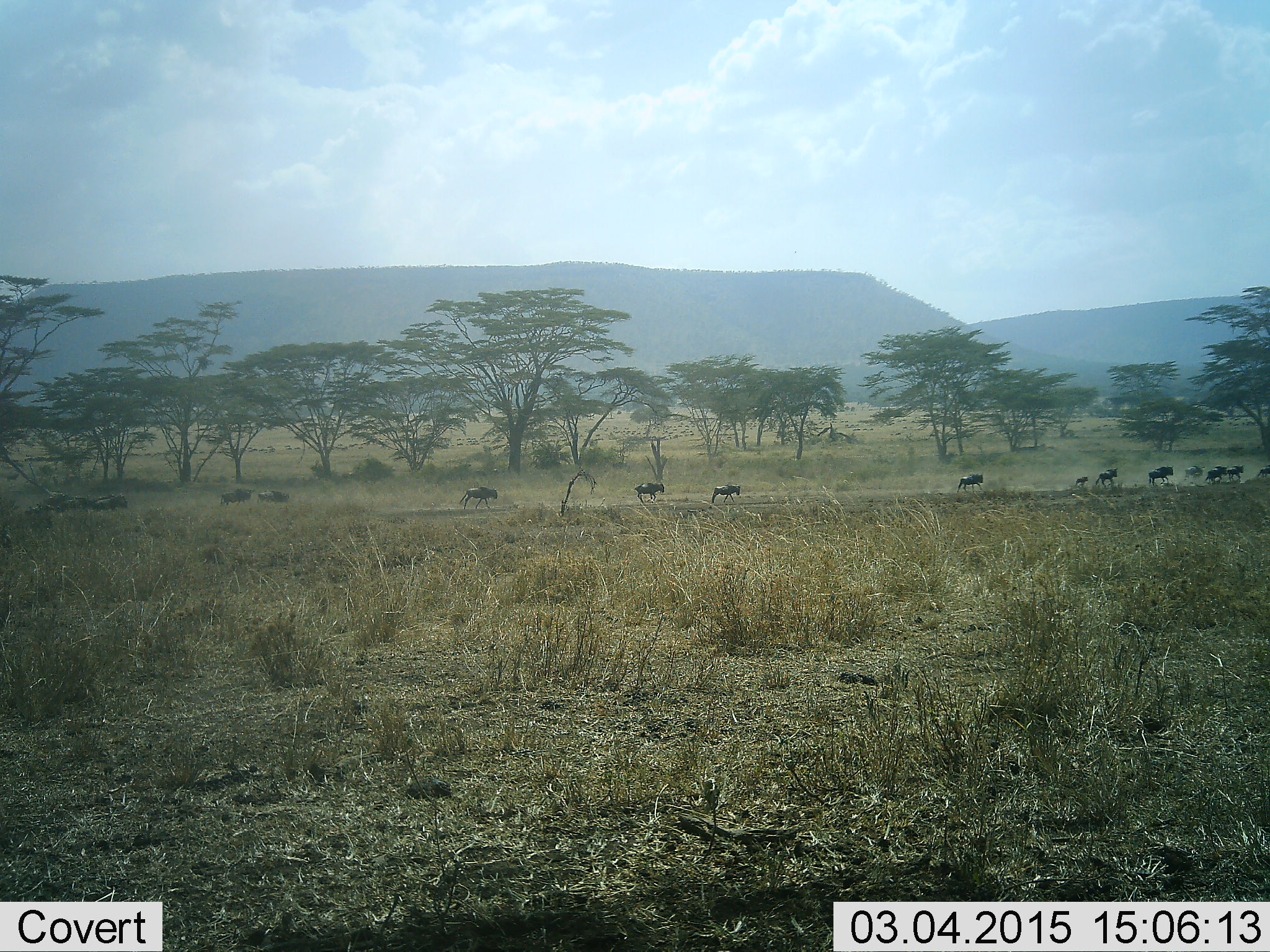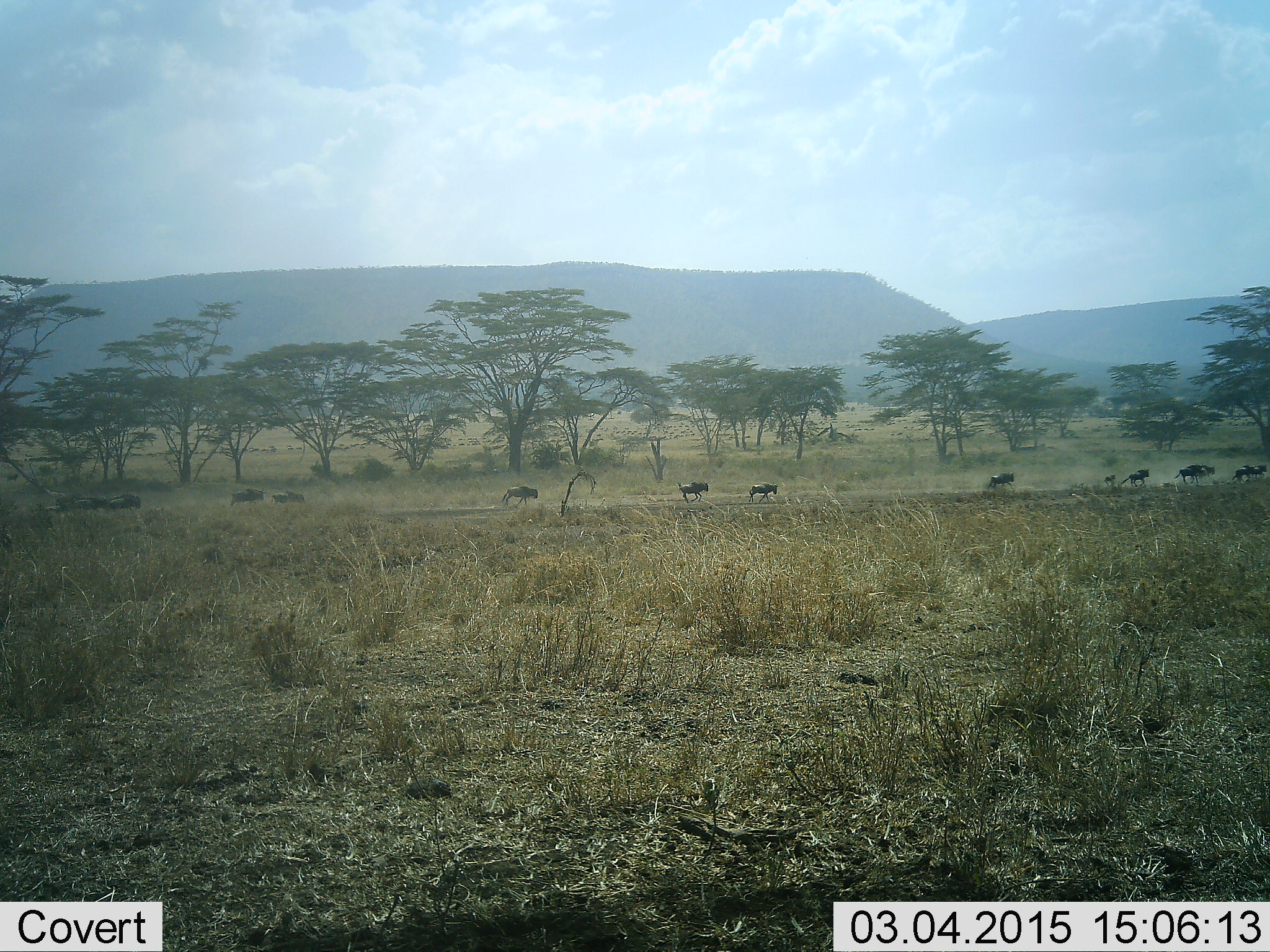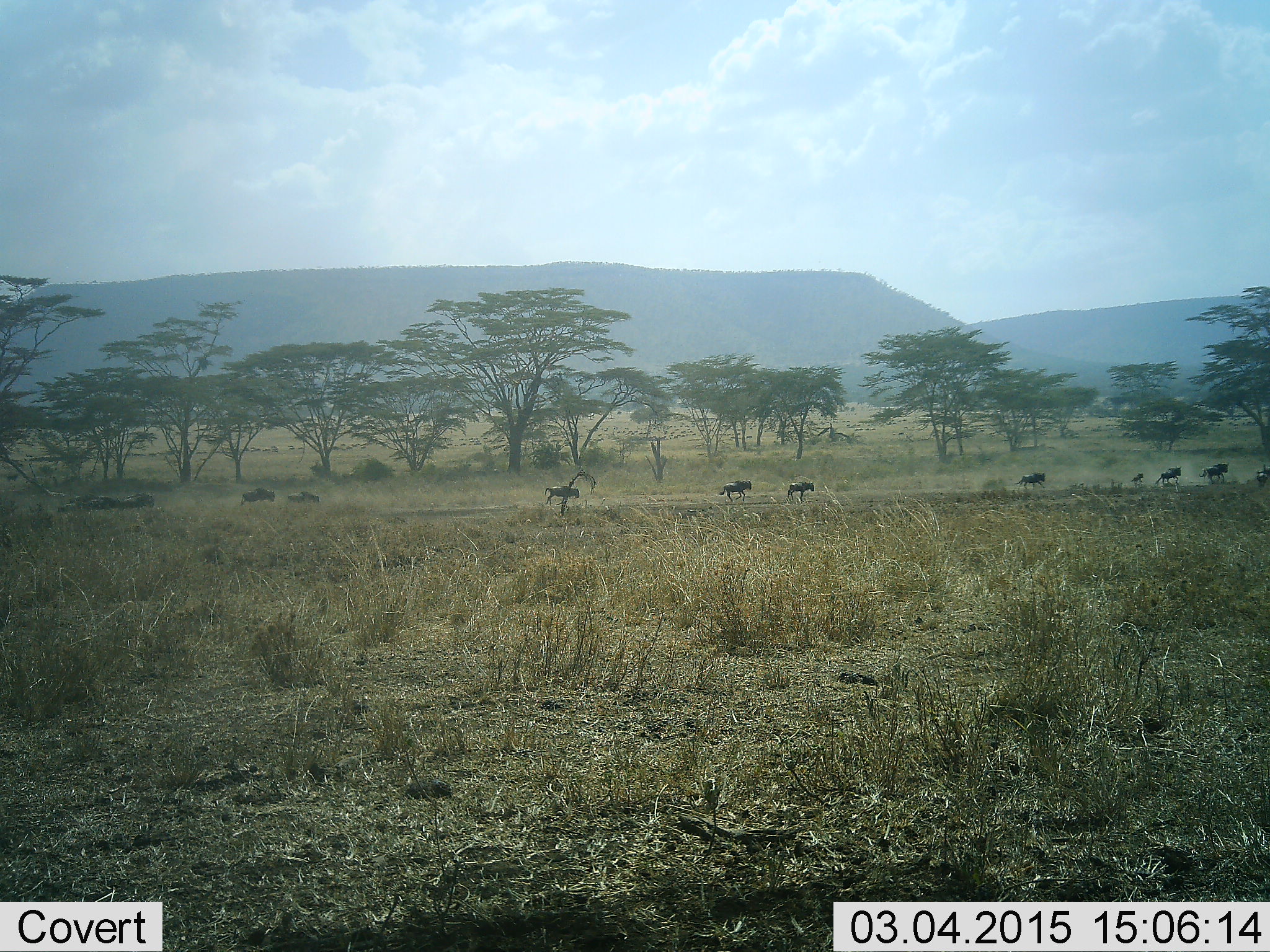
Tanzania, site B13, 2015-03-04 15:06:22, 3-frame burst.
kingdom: Animalia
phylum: Chordata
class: Mammalia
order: Artiodactyla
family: Bovidae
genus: Connochaetes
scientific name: Connochaetes taurinus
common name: blue wildebeest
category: wildebeest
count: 11-50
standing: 0%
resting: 0%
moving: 100%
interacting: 10%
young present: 20%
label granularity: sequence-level